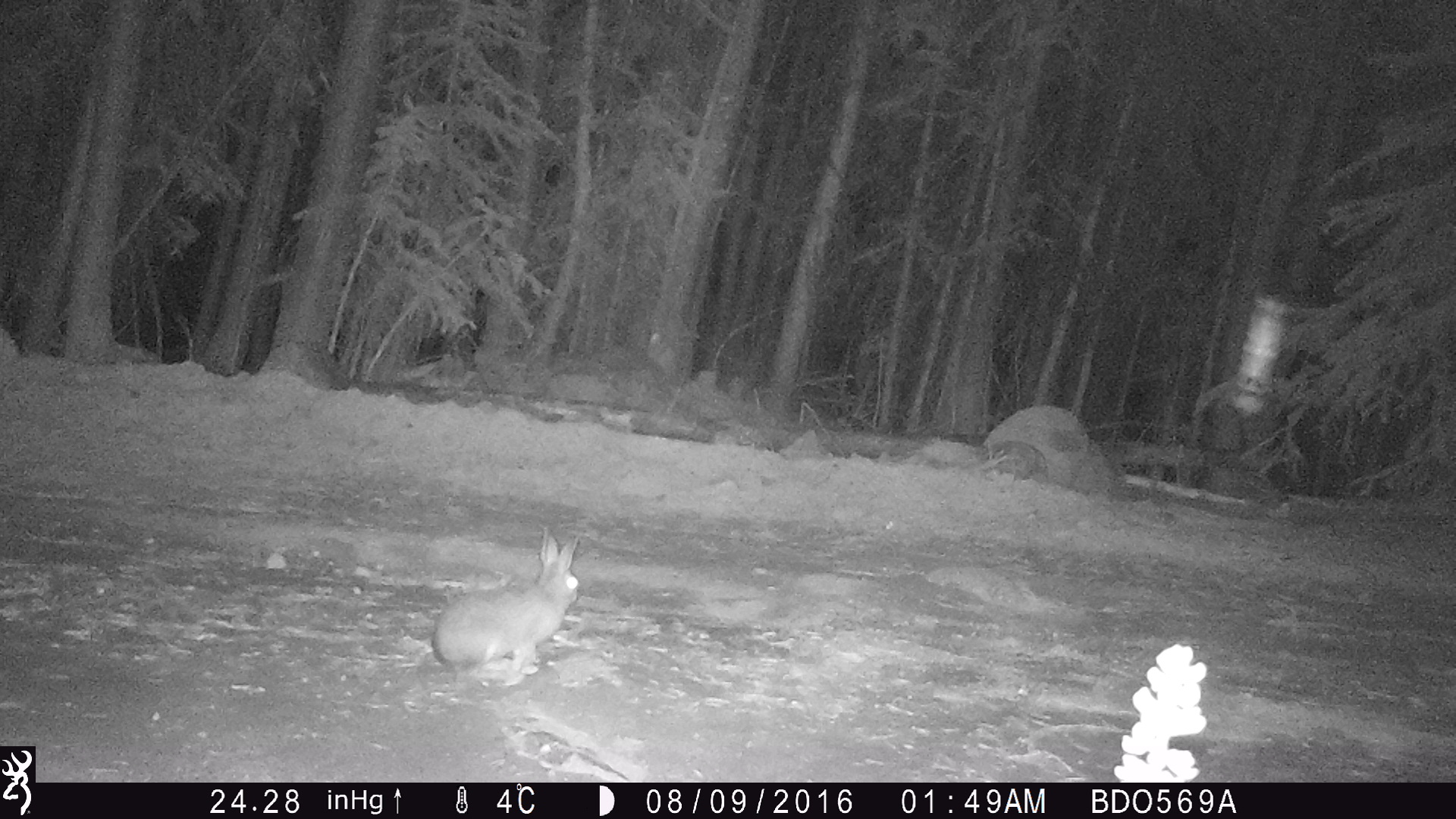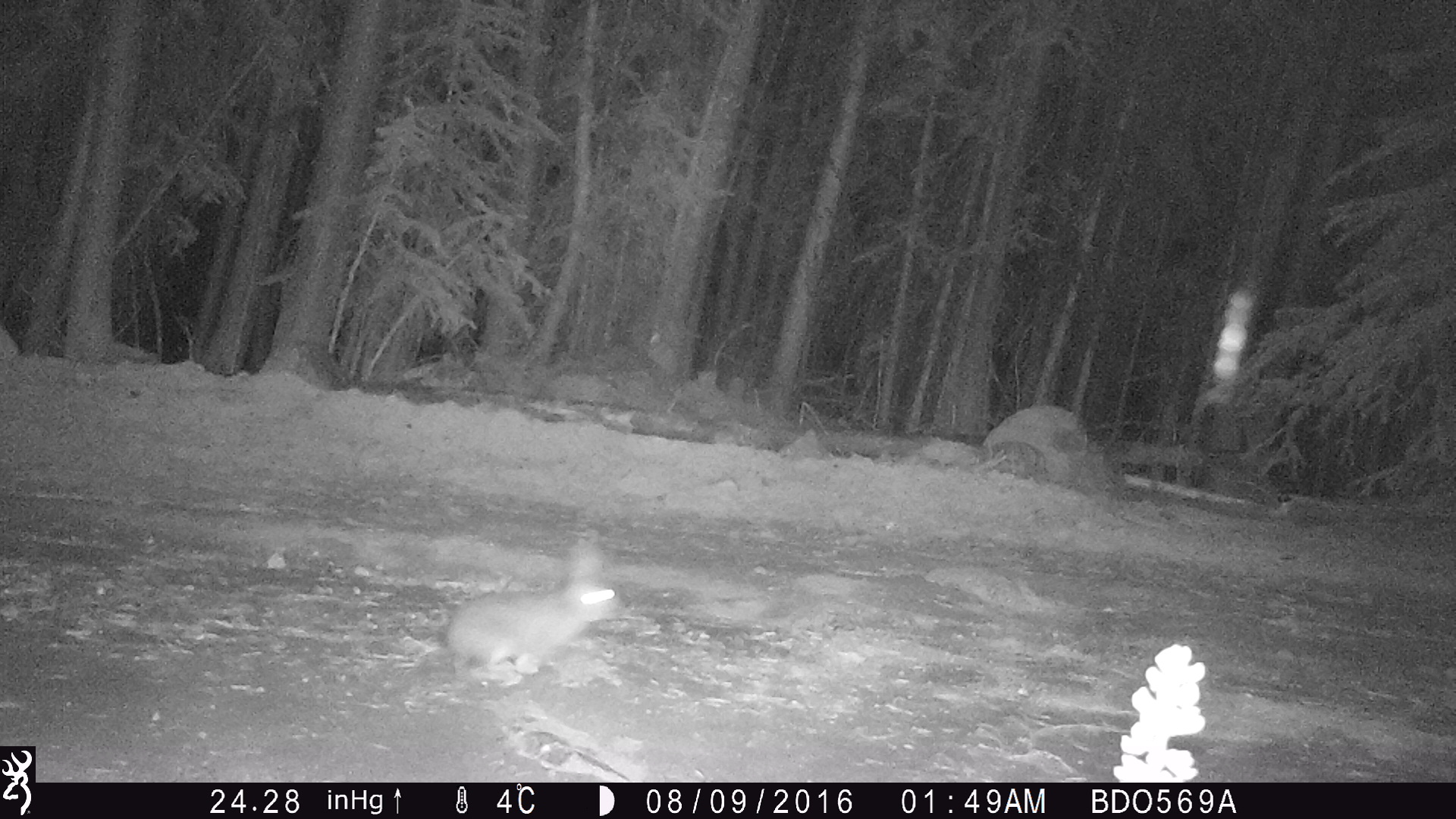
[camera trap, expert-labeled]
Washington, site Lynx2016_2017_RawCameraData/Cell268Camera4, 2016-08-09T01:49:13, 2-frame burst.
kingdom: Animalia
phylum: Chordata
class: Mammalia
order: Lagomorpha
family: Leporidae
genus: Lepus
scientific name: Lepus americanus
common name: snowshoe hare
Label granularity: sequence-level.